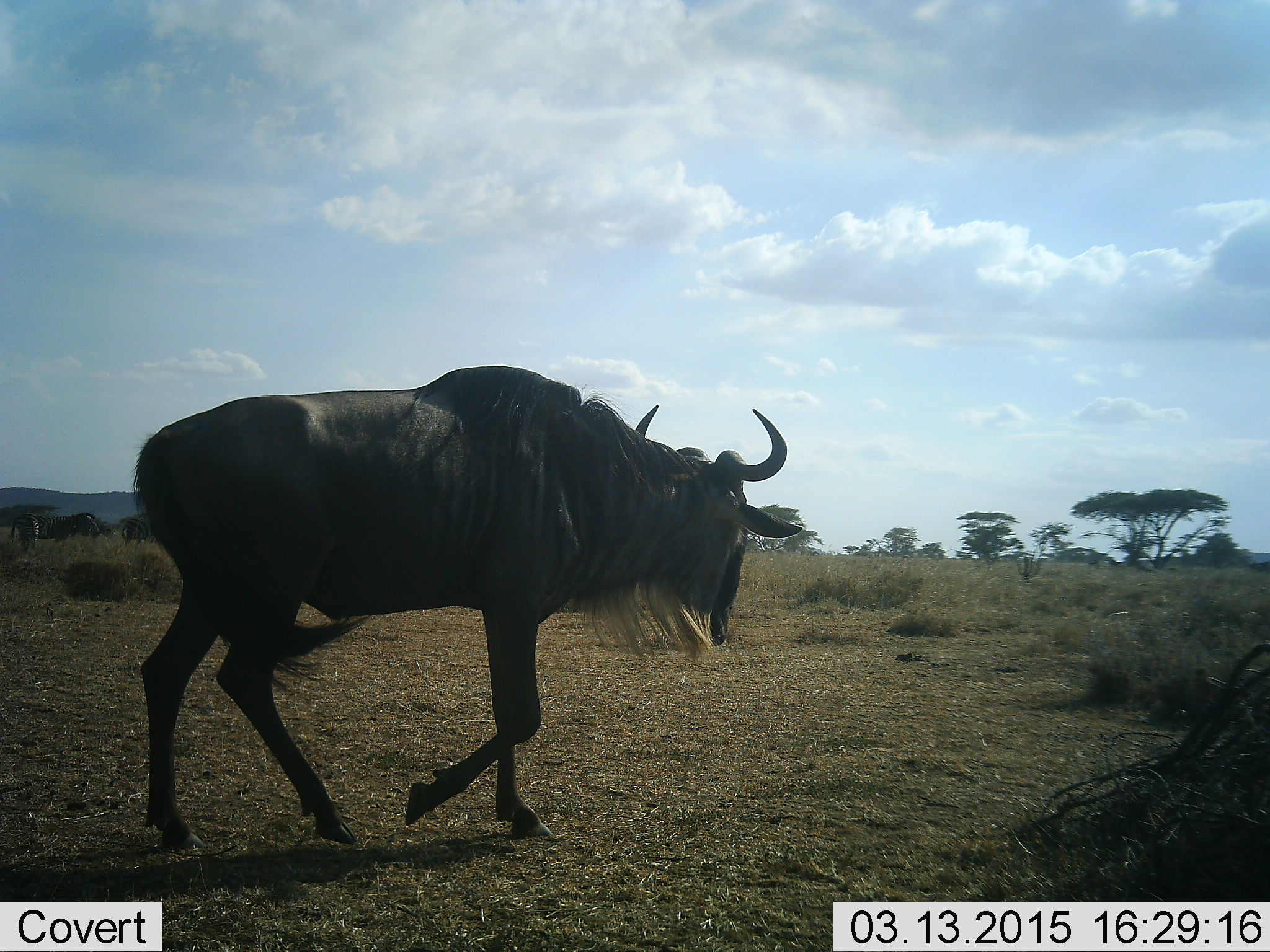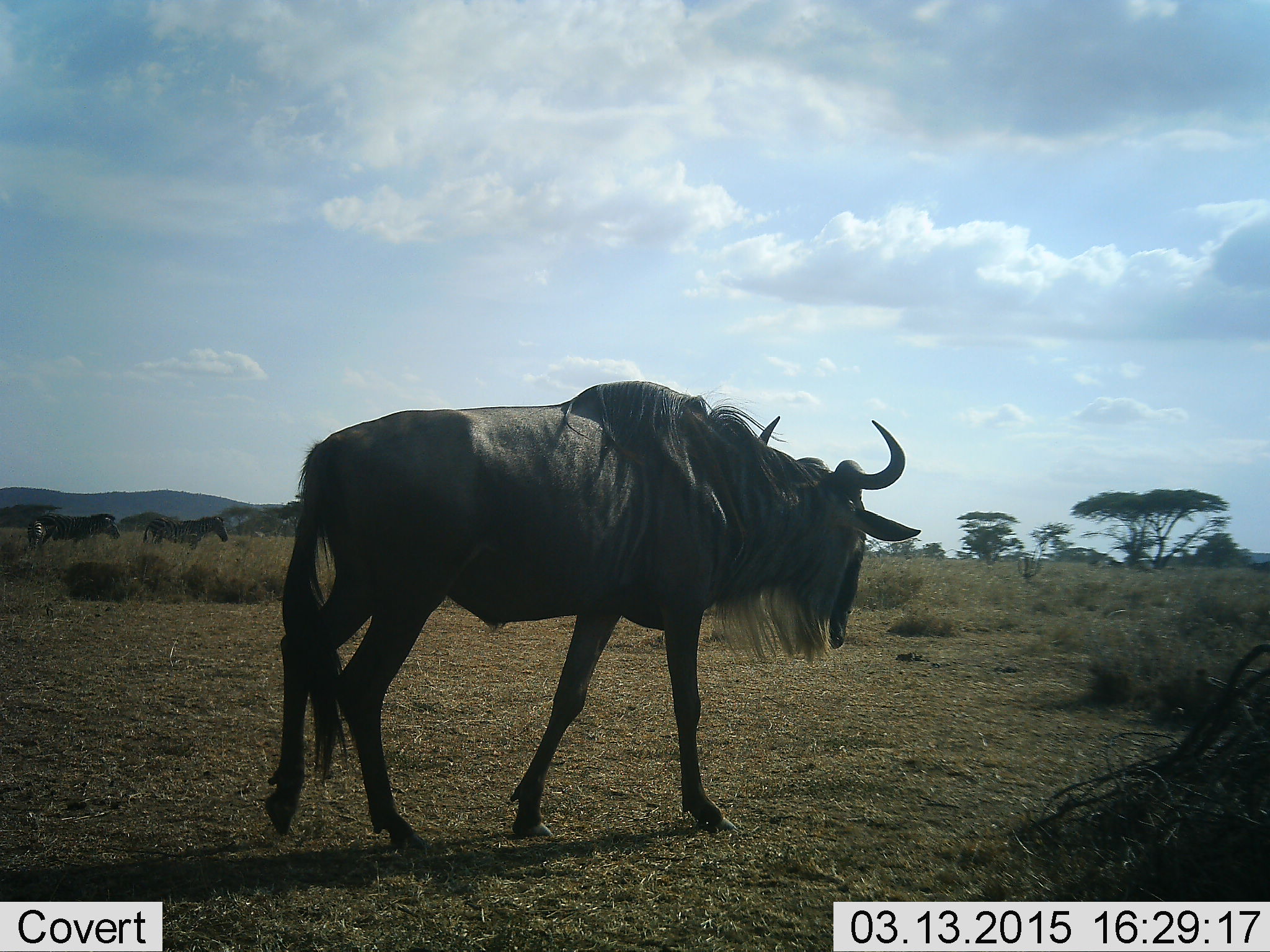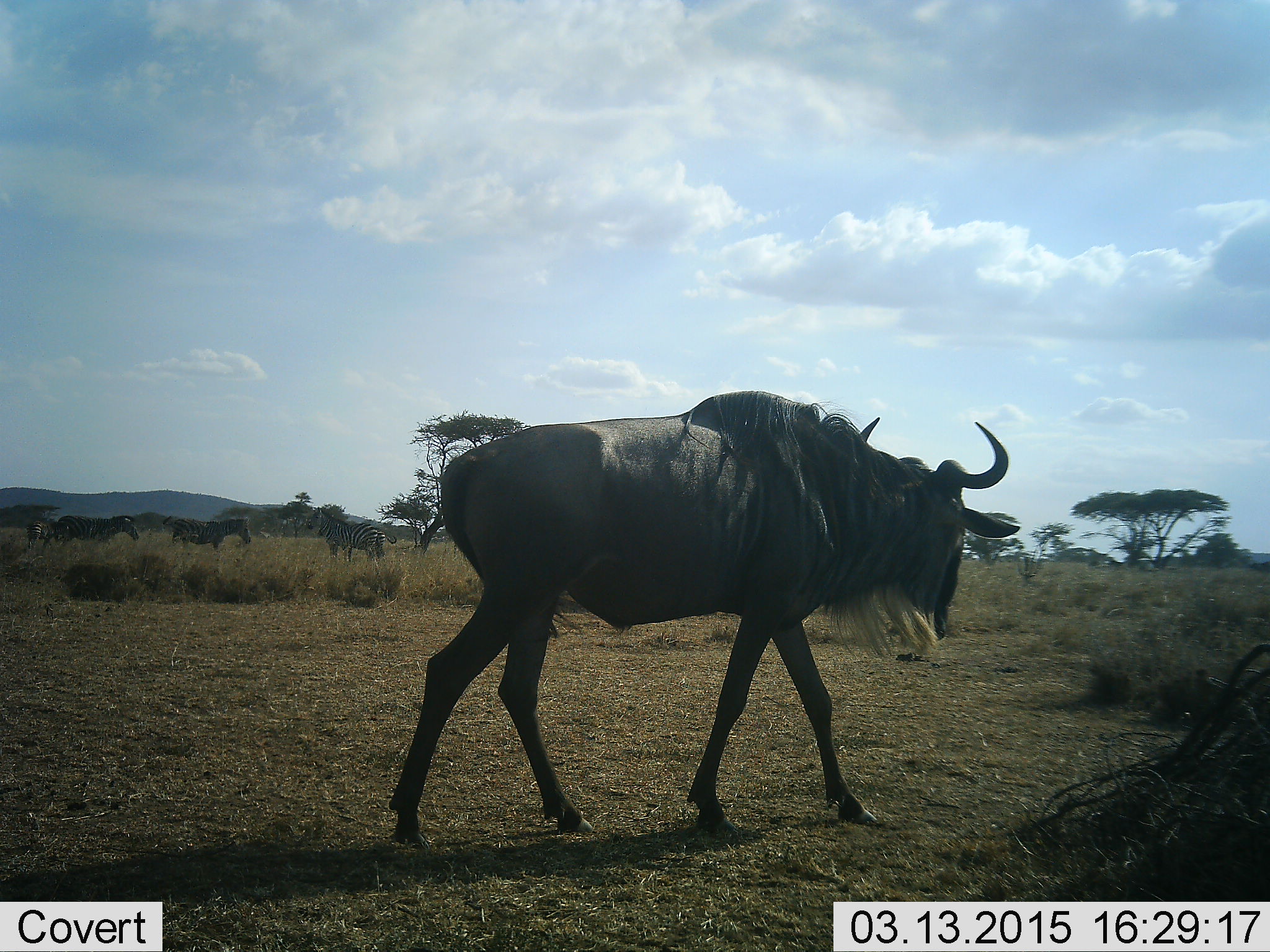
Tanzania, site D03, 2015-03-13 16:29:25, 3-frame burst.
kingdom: Animalia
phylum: Chordata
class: Mammalia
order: Artiodactyla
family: Bovidae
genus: Connochaetes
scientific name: Connochaetes taurinus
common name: blue wildebeest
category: wildebeest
Wildebeest (blue wildebeest) (Connochaetes taurinus), count 1. Behavior (volunteer vote fractions): standing 17%, resting 0%, moving 92%, interacting 0%. Young present (vote fraction): 0%. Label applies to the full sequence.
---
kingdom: Animalia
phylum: Chordata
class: Mammalia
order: Perissodactyla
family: Equidae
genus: Equus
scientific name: Equus quagga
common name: plains zebra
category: zebra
Zebra (plains zebra) (Equus quagga), count 4. Behavior (volunteer vote fractions): standing 70%, resting 0%, moving 70%, interacting 0%. Young present (vote fraction): 10%. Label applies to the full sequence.